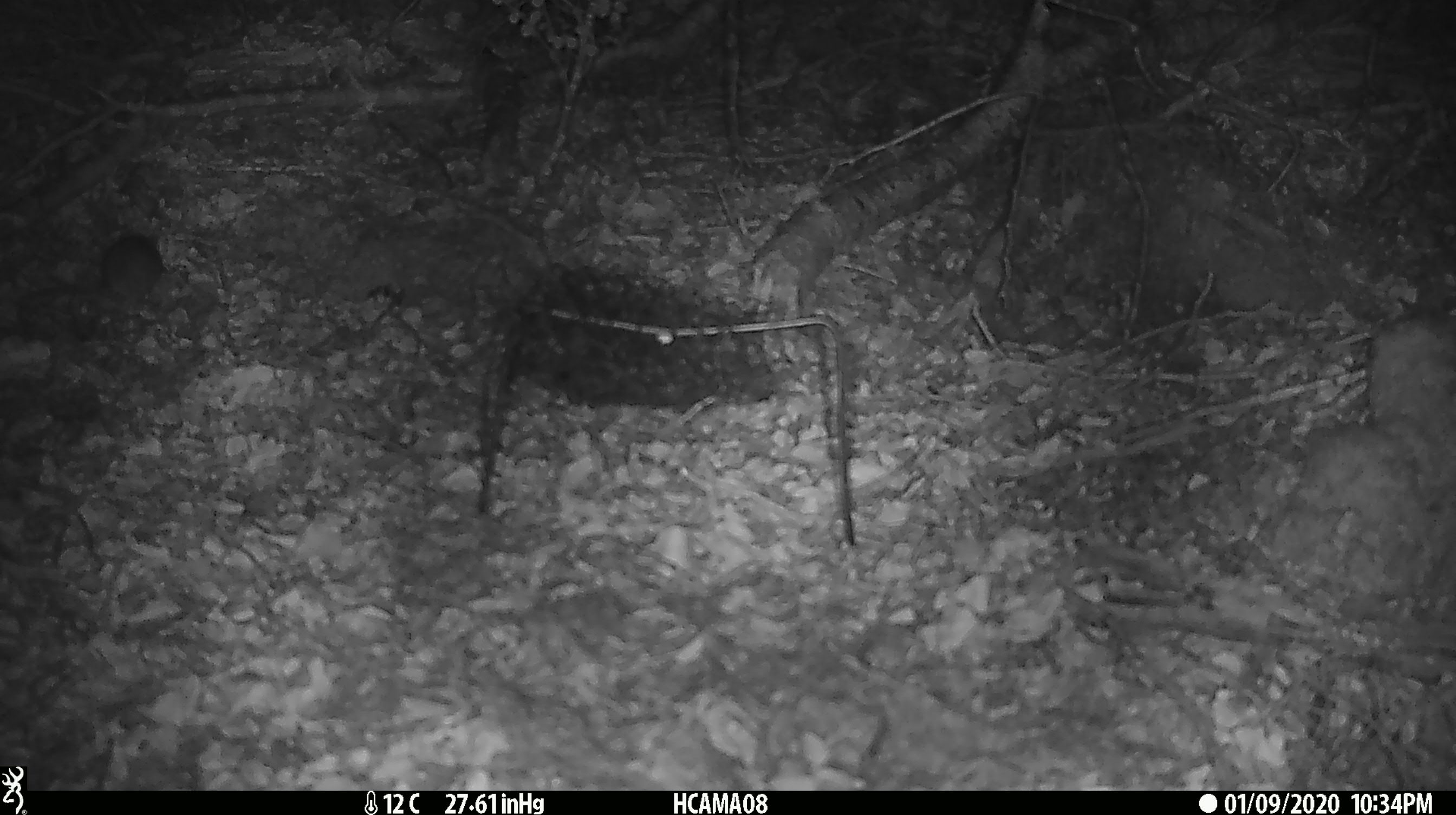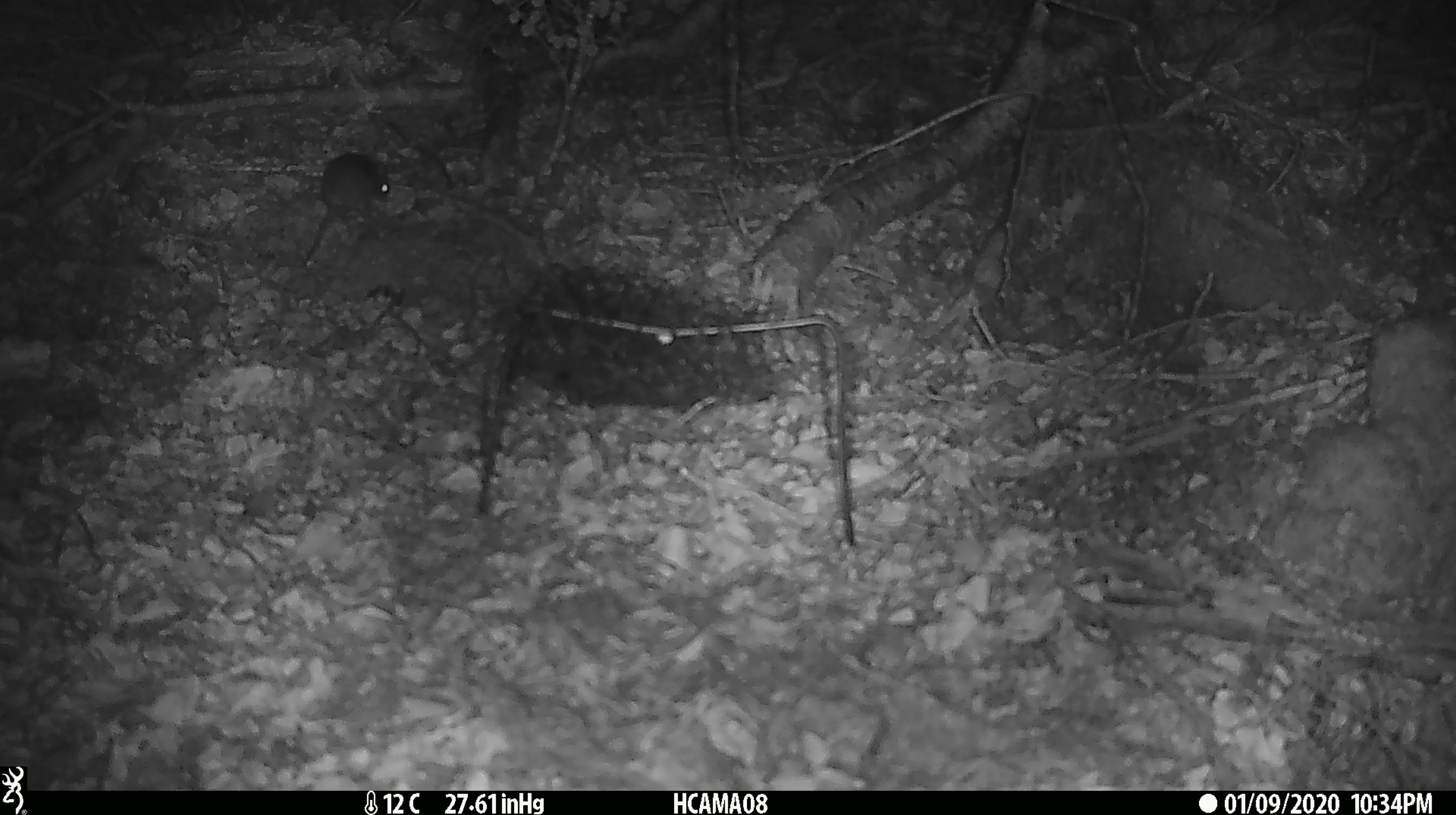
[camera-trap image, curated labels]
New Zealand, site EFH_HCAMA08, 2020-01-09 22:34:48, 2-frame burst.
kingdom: Animalia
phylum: Chordata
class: Mammalia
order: Rodentia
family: Muridae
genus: Mus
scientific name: Mus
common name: mouse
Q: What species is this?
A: Mouse (Mus).